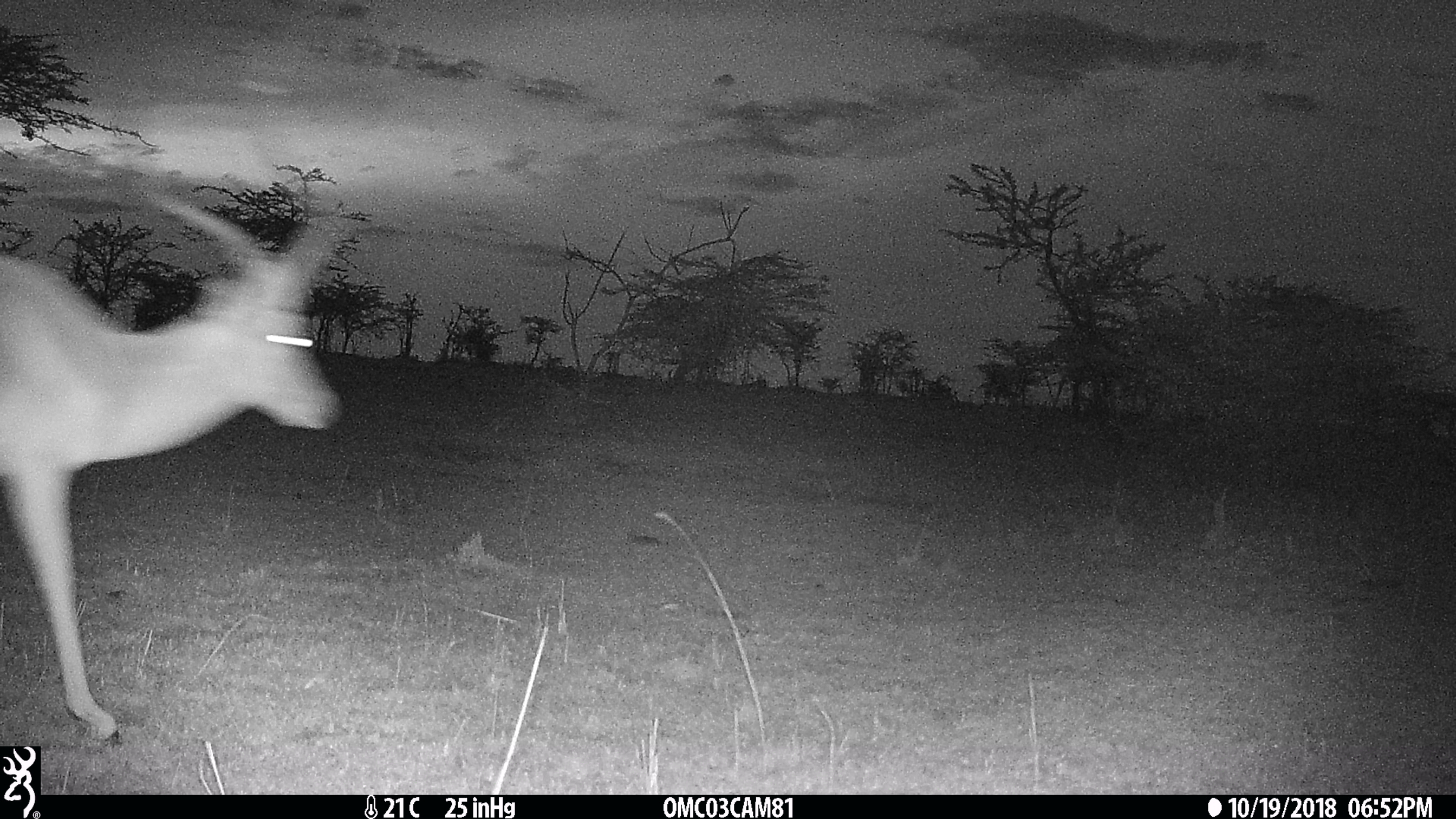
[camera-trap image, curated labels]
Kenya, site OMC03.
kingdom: Animalia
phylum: Chordata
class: Mammalia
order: Artiodactyla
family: Bovidae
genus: Aepyceros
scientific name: Aepyceros melampus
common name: impala